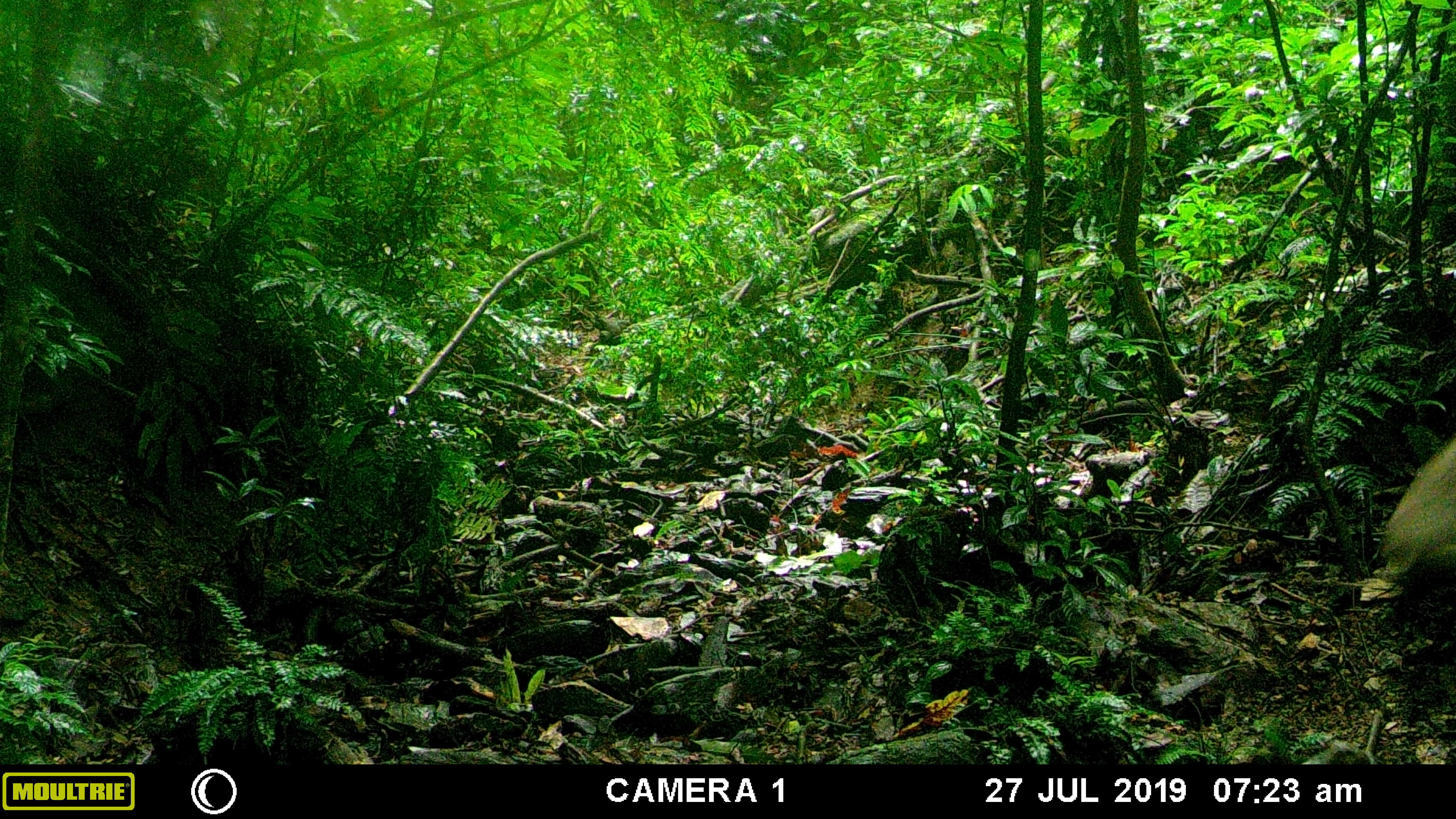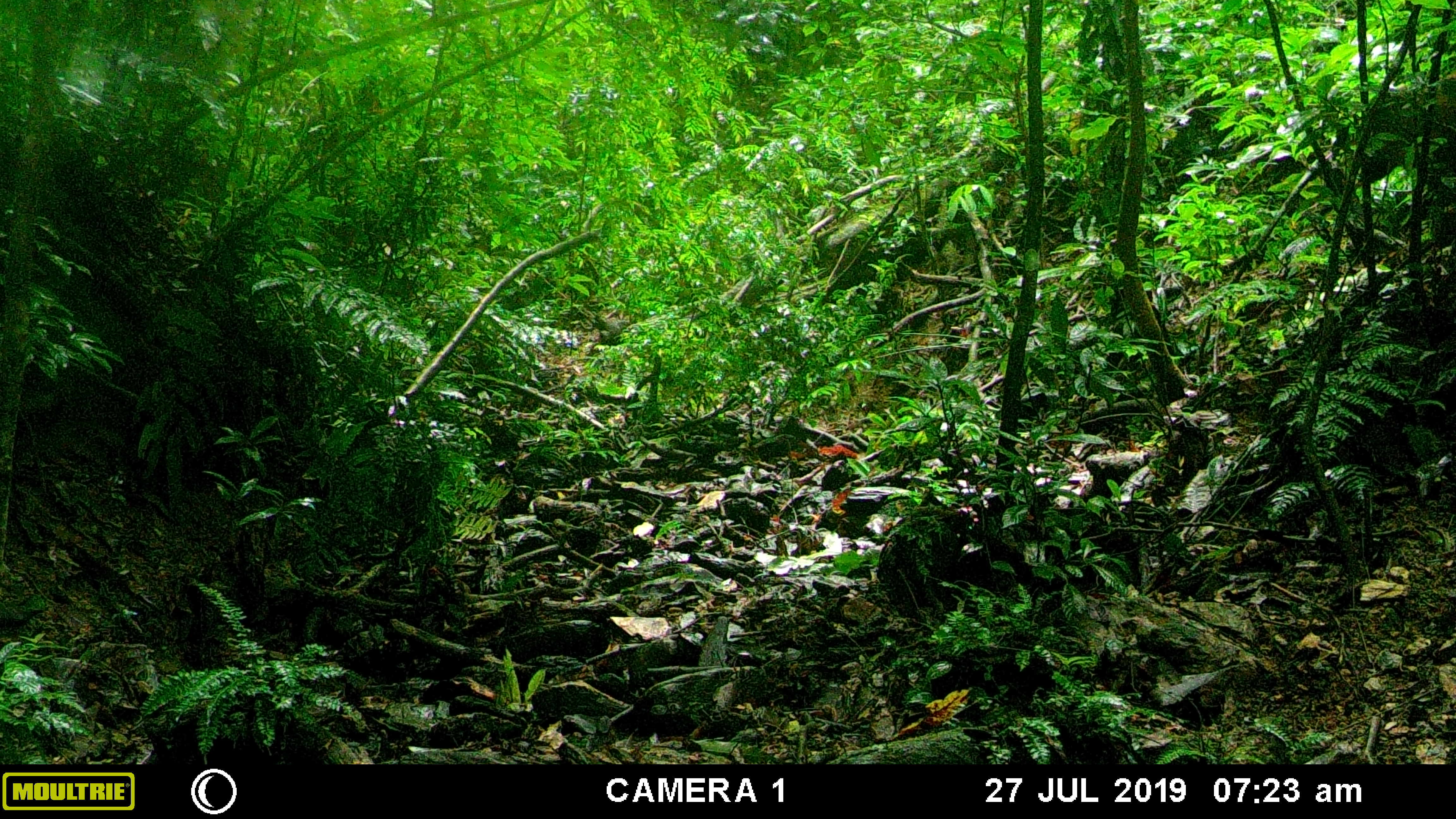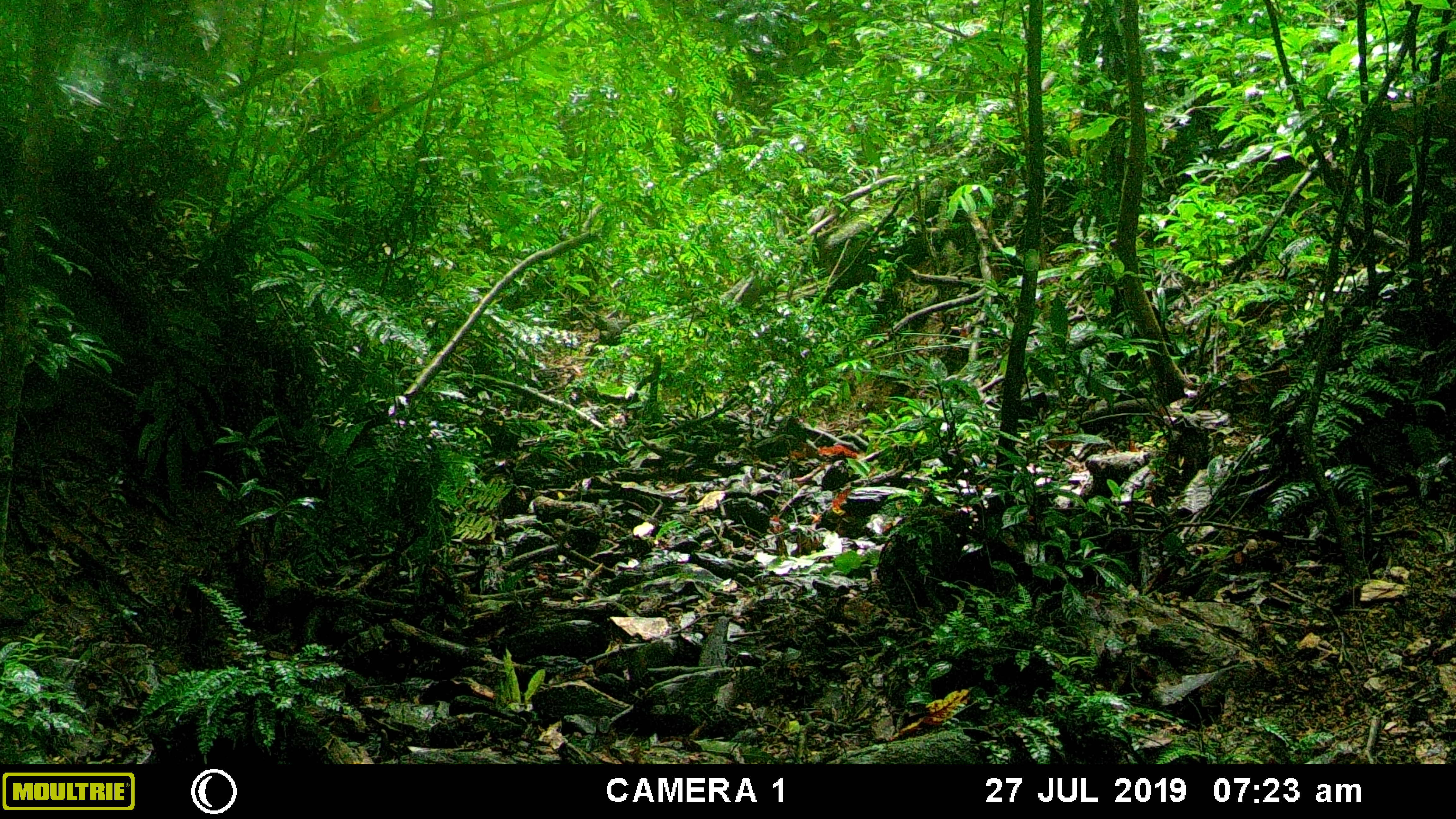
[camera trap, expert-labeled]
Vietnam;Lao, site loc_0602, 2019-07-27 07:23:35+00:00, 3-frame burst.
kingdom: Animalia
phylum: Chordata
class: Mammalia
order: Artiodactyla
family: Suidae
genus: Sus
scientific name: Sus scrofa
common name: eurasian wild pig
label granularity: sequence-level